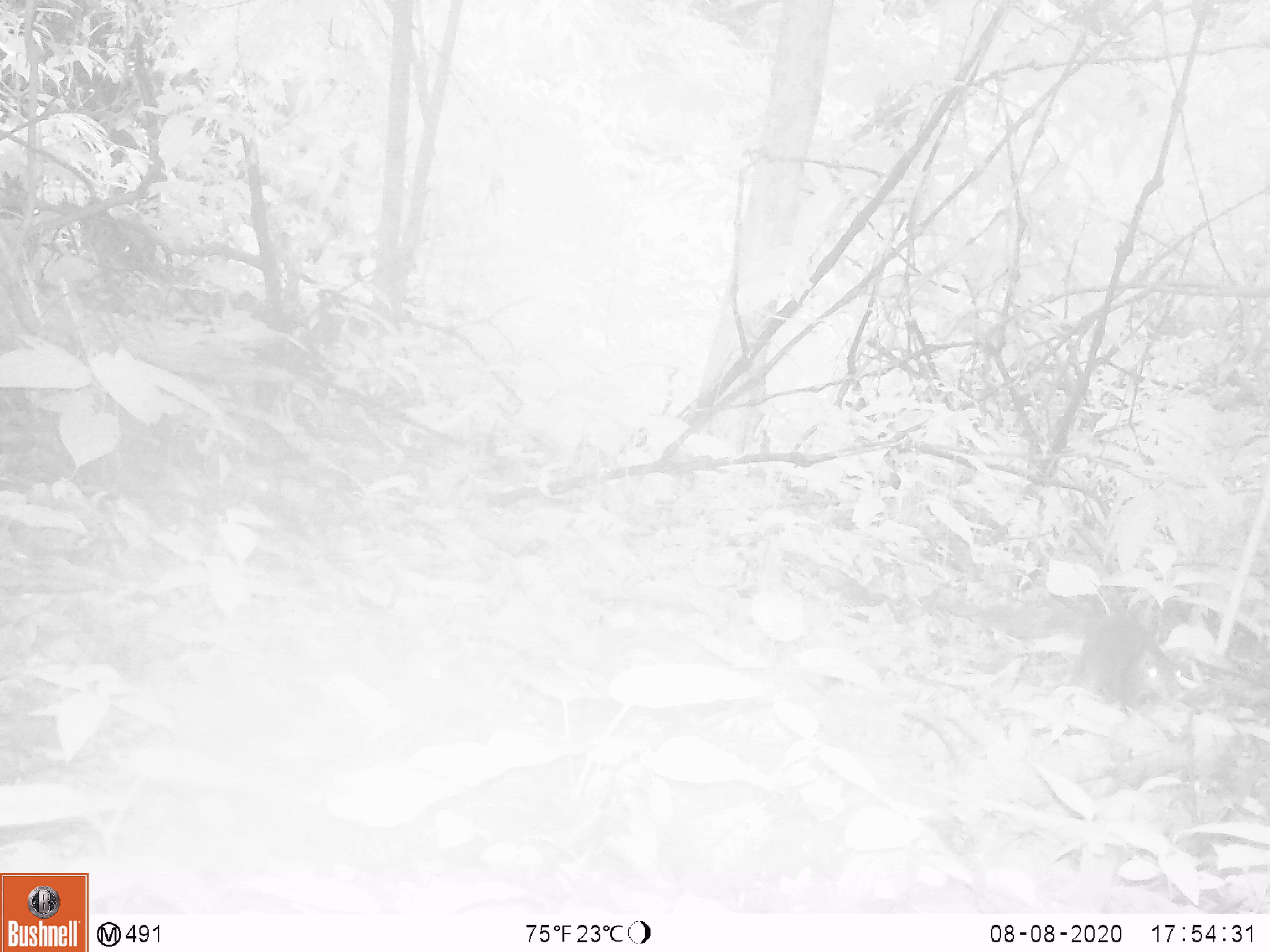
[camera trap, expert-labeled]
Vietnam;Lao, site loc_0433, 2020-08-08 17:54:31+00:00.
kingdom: Animalia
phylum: Chordata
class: Mammalia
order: Rodentia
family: Sciuridae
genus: Sciurus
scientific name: Sciurus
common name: squirrel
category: unidentified squirrel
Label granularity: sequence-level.